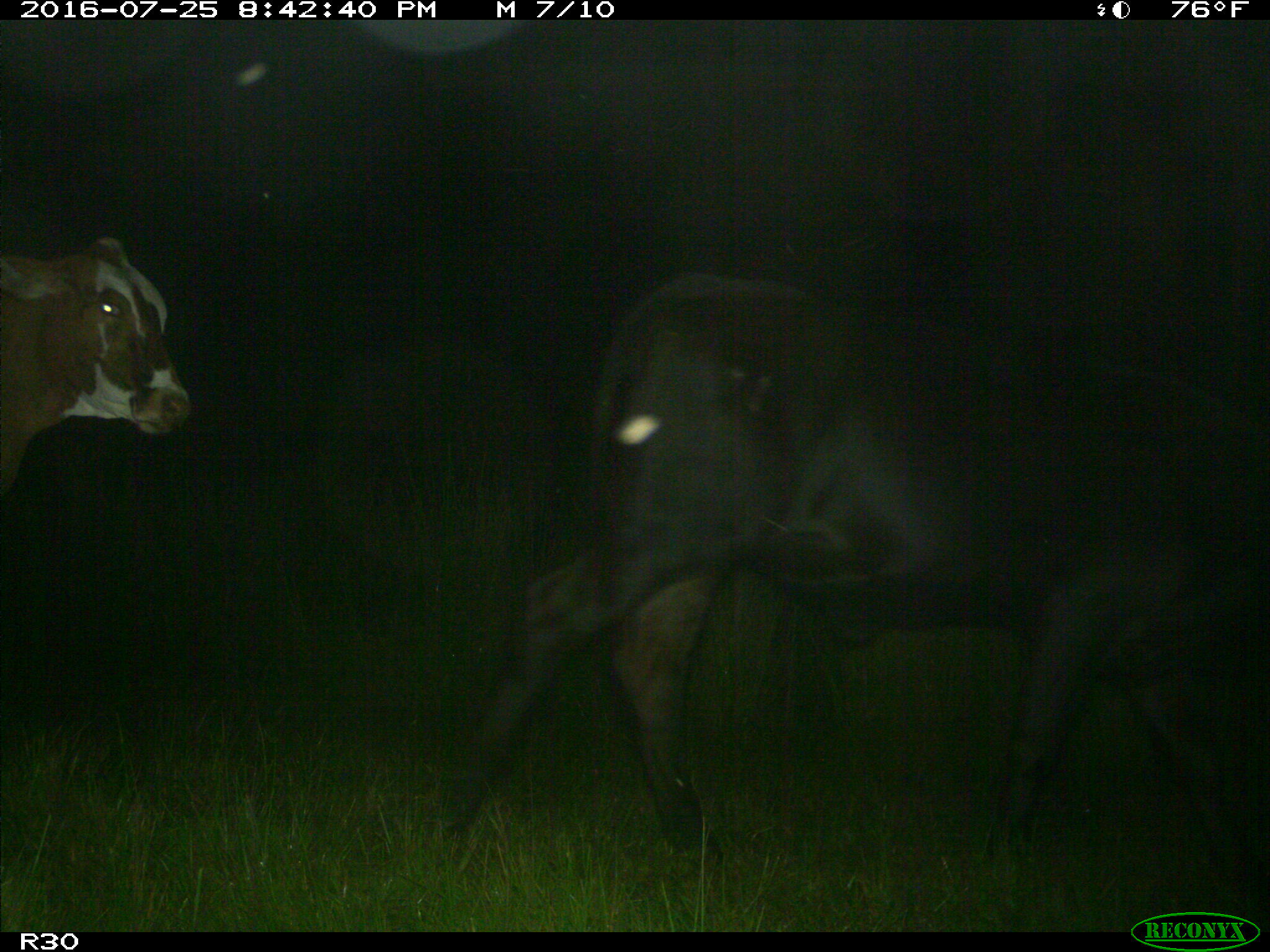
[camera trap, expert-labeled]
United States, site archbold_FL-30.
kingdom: Animalia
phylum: Chordata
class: Mammalia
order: Artiodactyla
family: Bovidae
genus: Bos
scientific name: Bos taurus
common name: domestic cow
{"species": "Bos taurus (domestic cow)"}